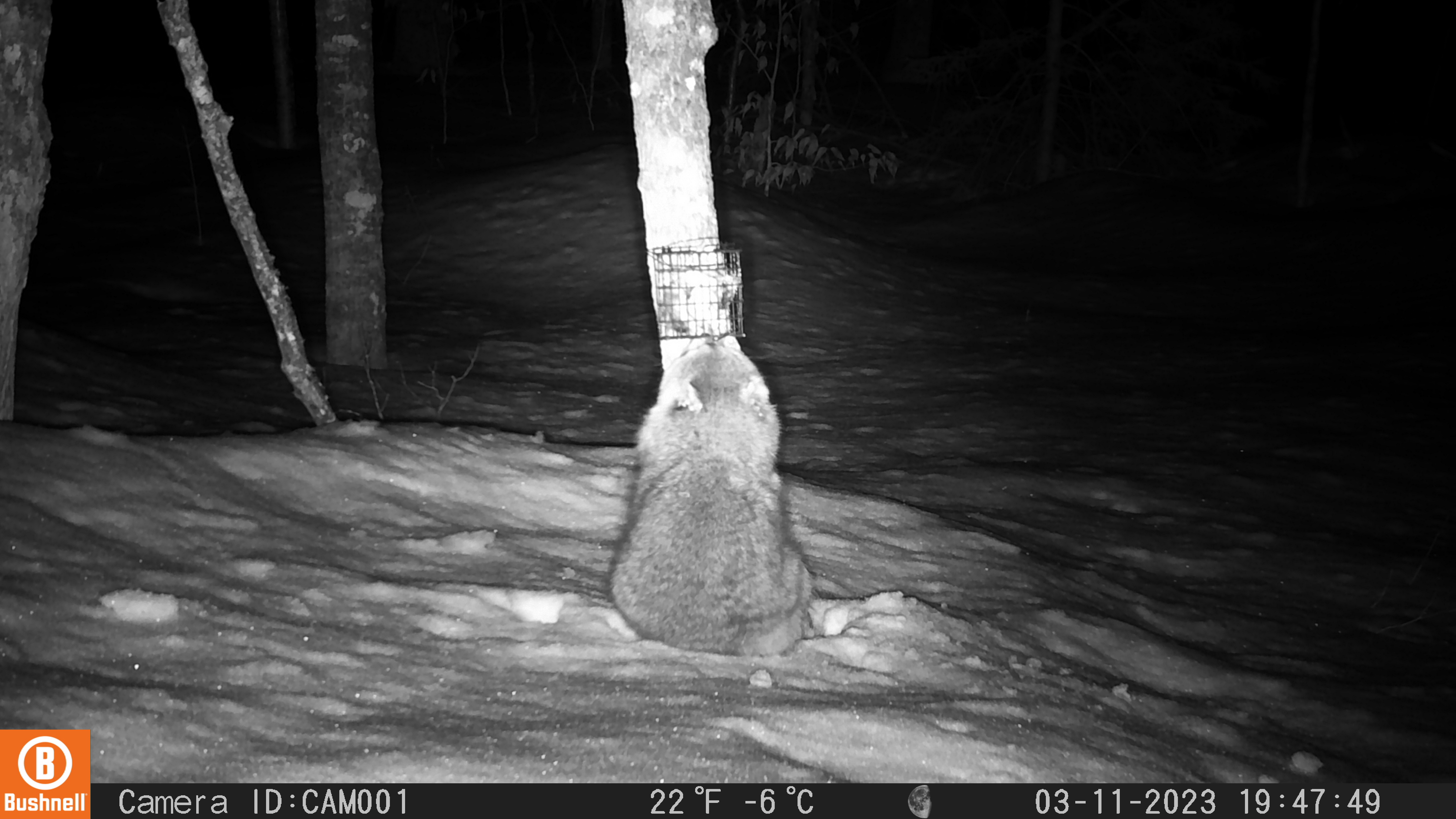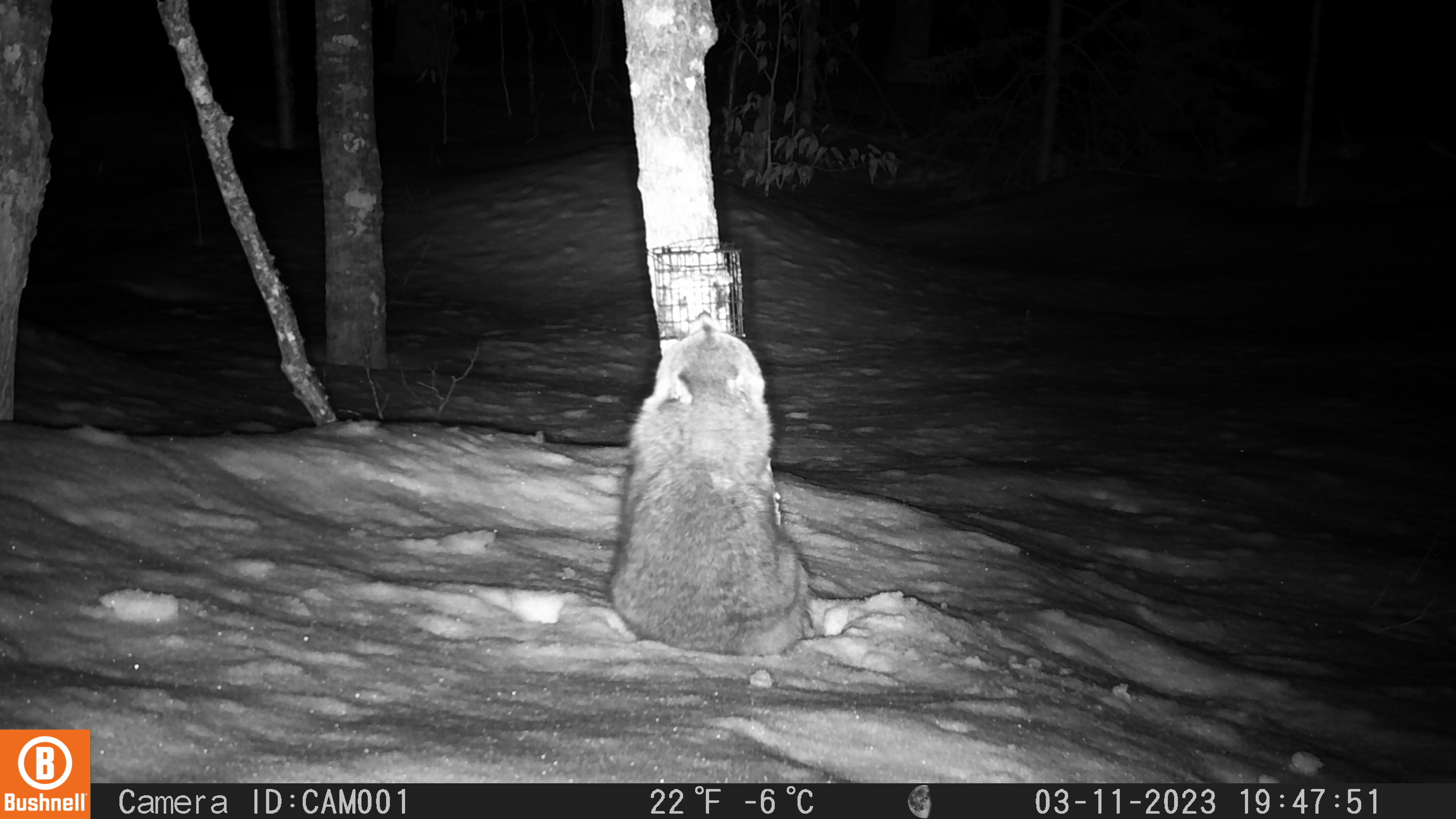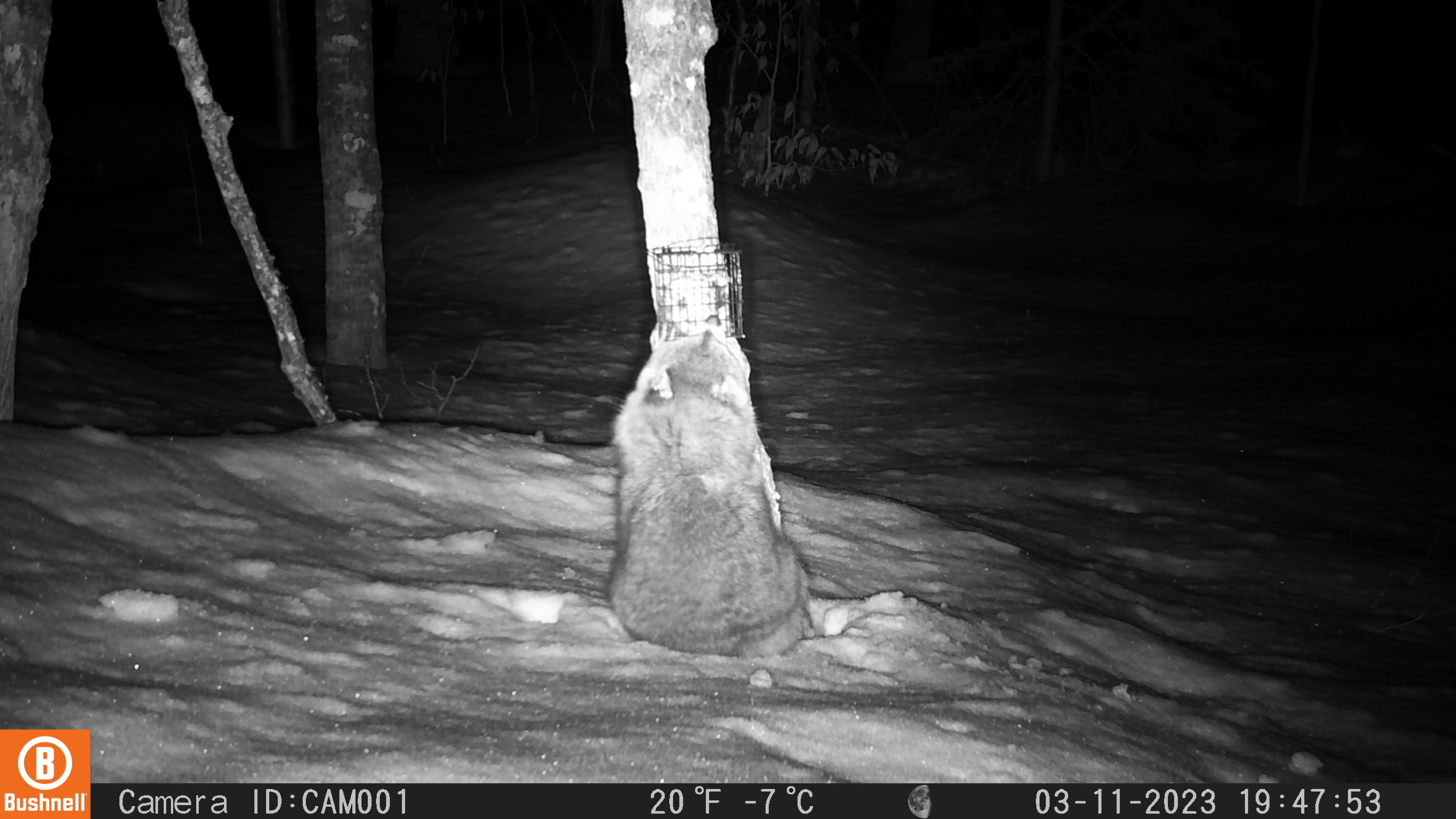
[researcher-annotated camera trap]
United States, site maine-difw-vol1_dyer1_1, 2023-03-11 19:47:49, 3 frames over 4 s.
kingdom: Animalia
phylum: Chordata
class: Mammalia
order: Carnivora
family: Procyonidae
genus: Procyon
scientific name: Procyon lotor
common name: raccoon